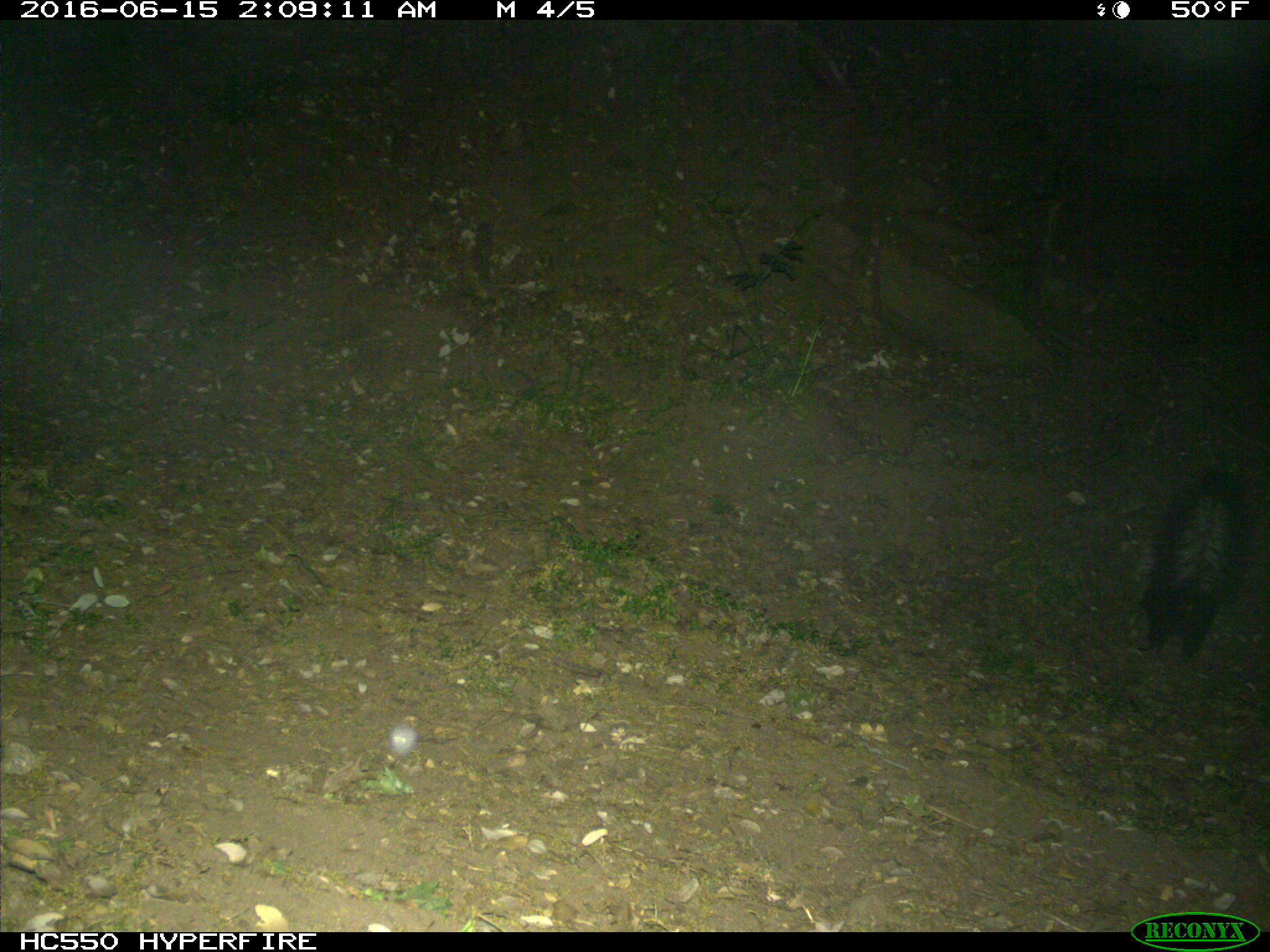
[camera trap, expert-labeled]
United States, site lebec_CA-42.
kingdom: Animalia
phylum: Chordata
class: Mammalia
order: Carnivora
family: Mephitidae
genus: Mephitis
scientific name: Mephitis mephitis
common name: striped skunk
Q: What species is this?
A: Mephitis mephitis (striped skunk).